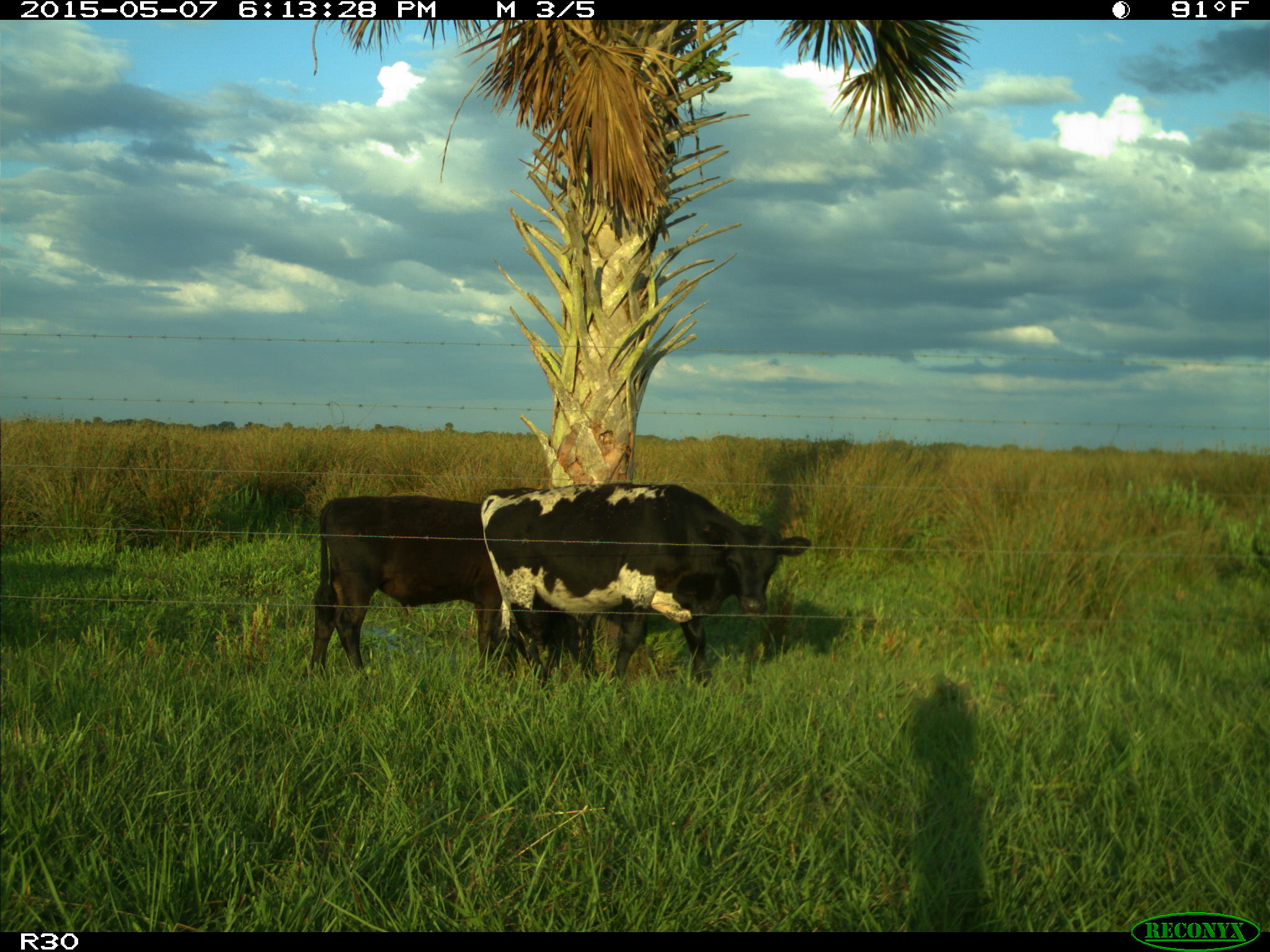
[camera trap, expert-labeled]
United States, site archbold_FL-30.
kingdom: Animalia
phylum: Chordata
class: Mammalia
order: Artiodactyla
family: Bovidae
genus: Bos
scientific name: Bos taurus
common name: domestic cow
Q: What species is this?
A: Bos taurus (domestic cow).